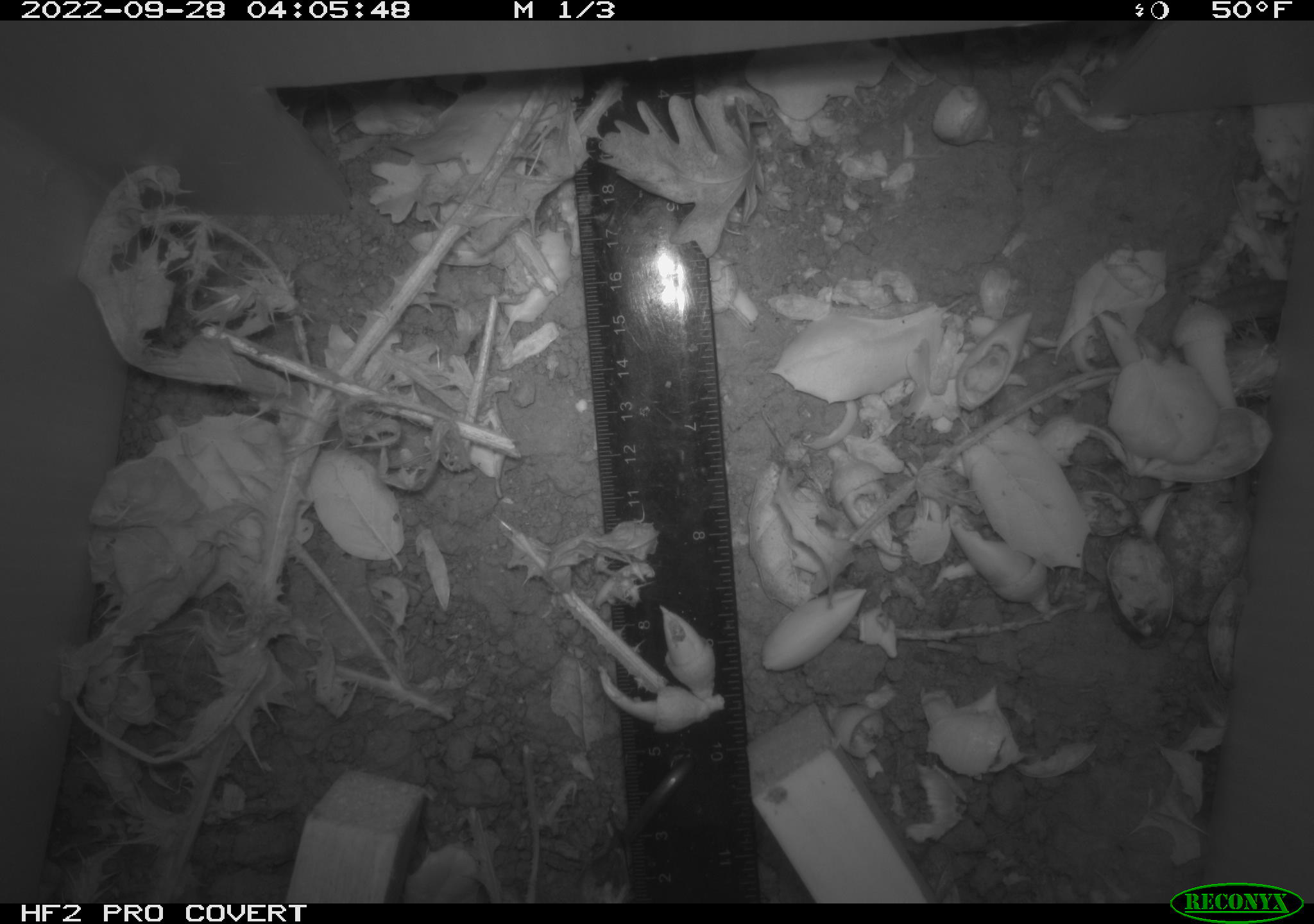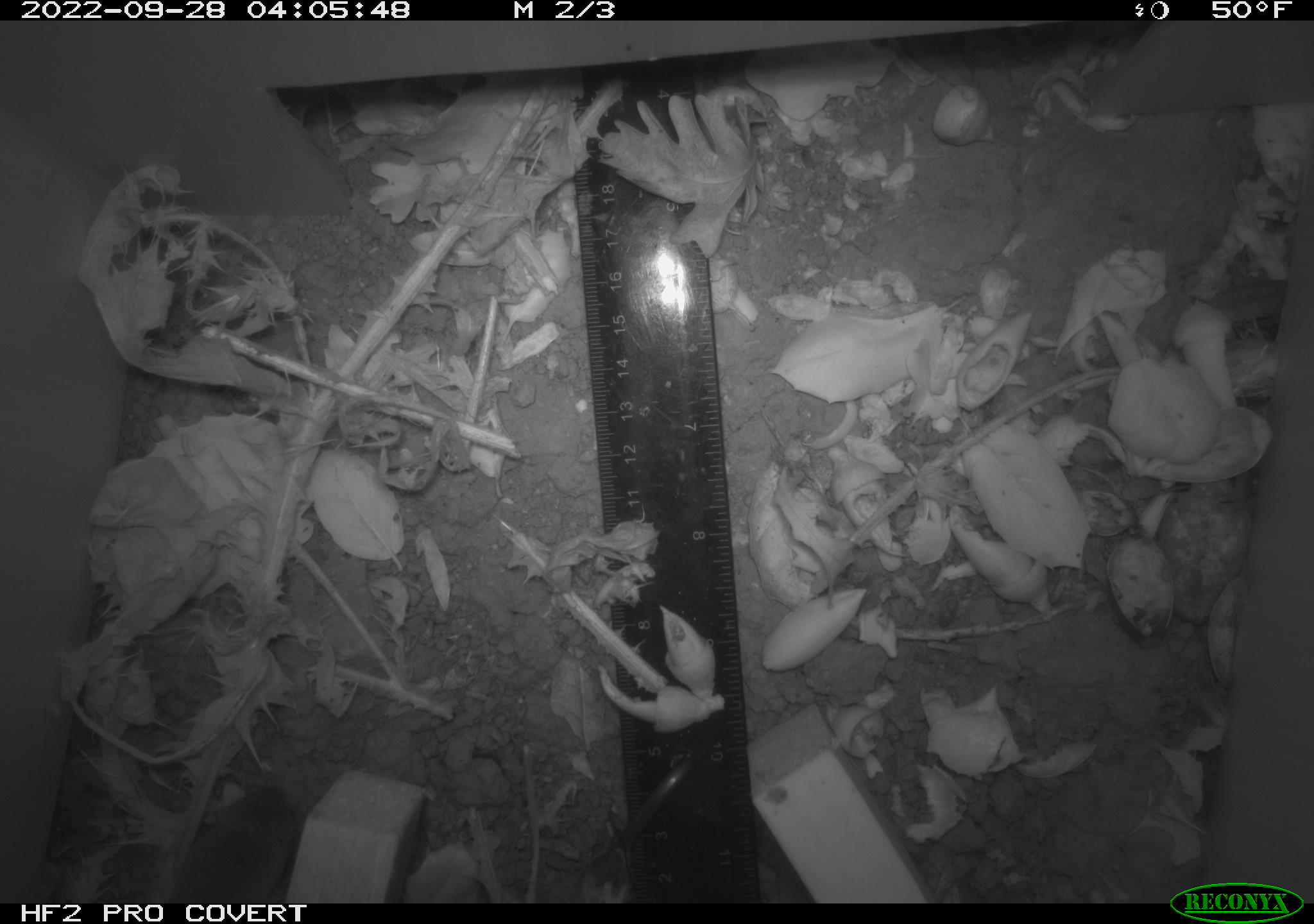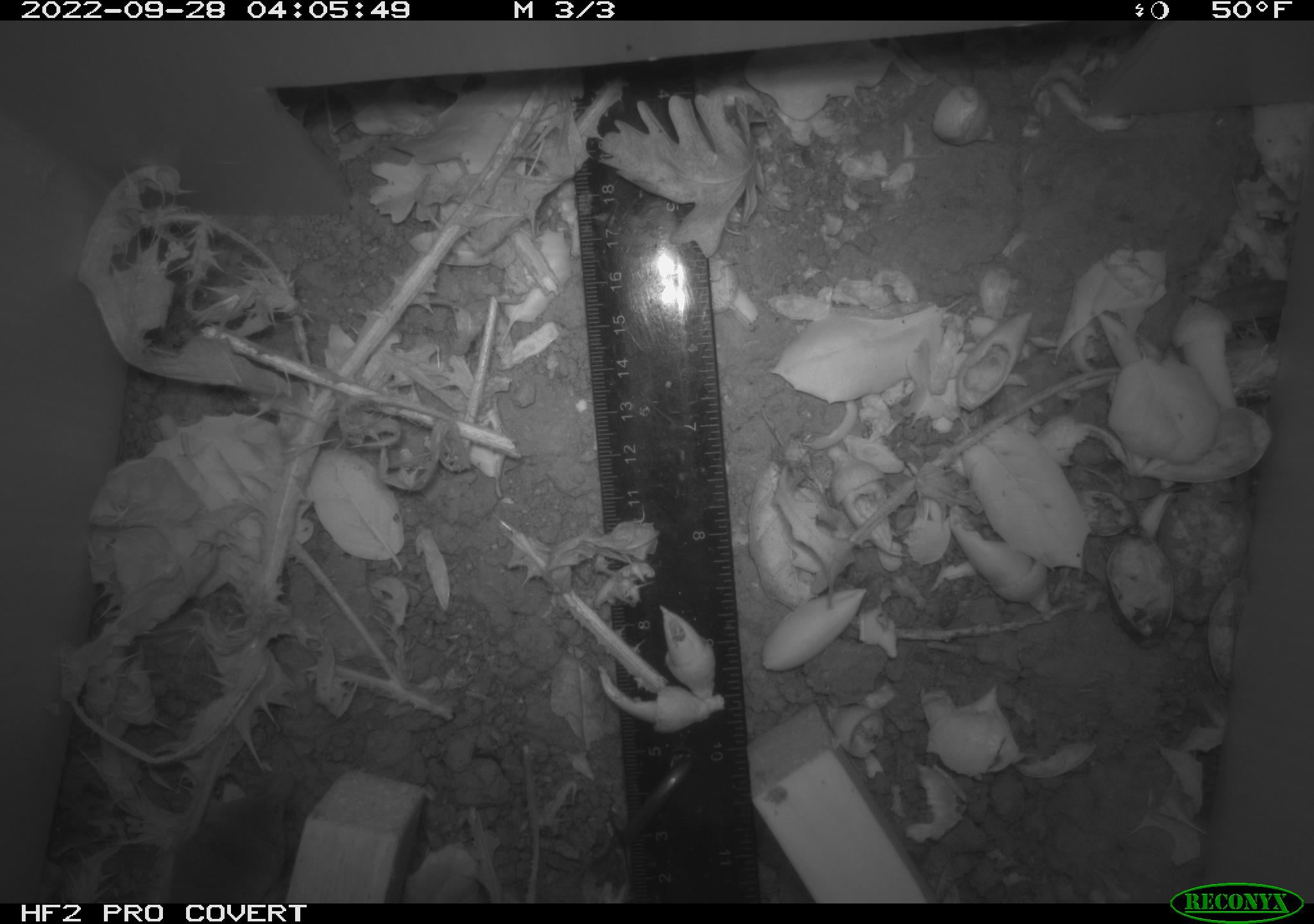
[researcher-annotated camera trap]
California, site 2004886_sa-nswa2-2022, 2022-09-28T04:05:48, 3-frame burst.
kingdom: Animalia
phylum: Chordata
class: Mammalia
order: Eulipotyphla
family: Soricidae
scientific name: Soricidae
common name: shrews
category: soricidae family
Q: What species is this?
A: Soricidae family (shrews) (Soricidae).